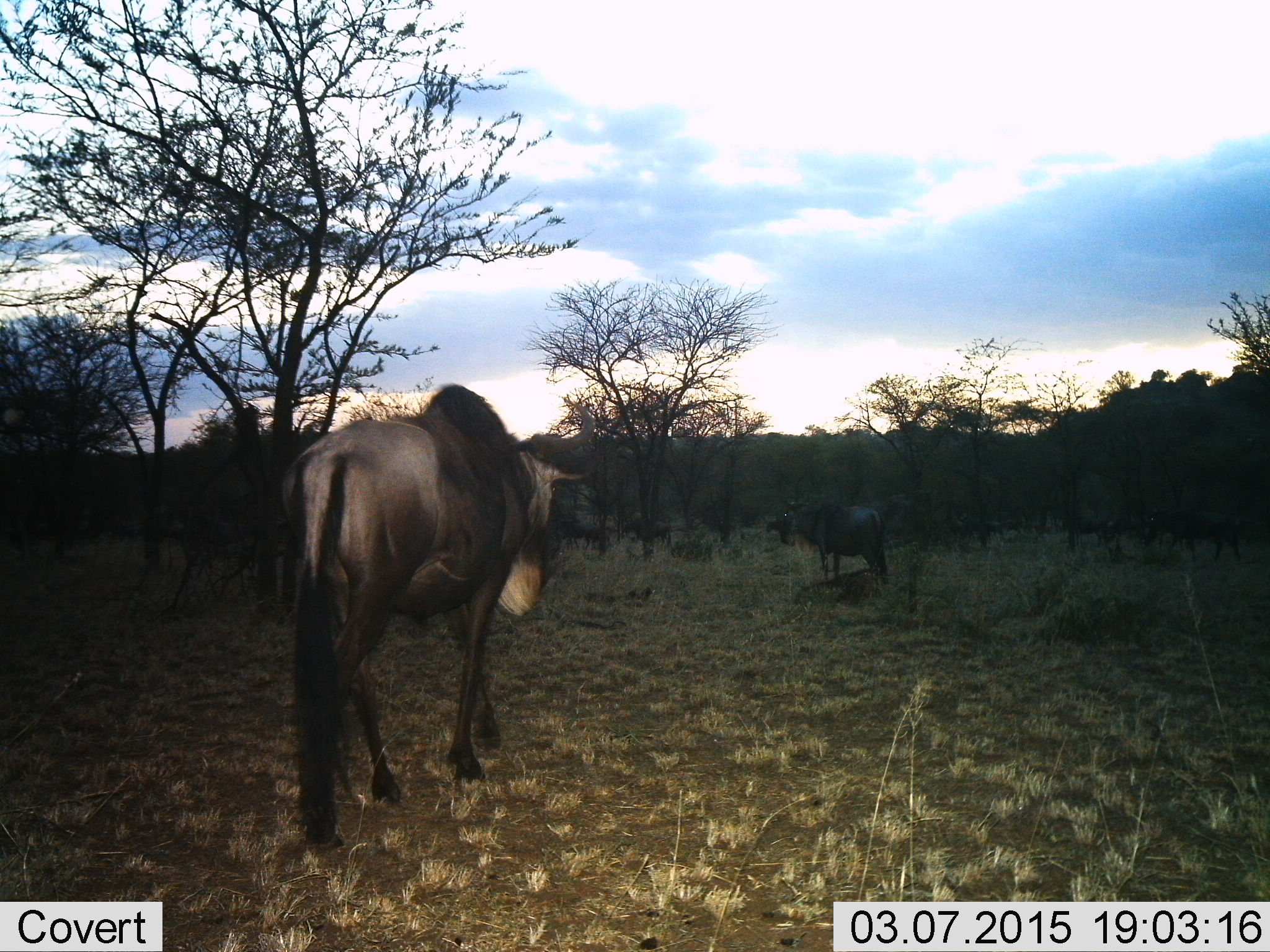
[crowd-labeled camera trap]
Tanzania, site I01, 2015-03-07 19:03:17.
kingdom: Animalia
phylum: Chordata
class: Mammalia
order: Artiodactyla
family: Bovidae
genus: Connochaetes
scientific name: Connochaetes taurinus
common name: blue wildebeest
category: wildebeest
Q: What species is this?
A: Wildebeest (blue wildebeest) (Connochaetes taurinus).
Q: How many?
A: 6.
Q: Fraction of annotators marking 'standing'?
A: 60%.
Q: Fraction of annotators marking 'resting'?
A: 0%.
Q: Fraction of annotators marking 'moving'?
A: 80%.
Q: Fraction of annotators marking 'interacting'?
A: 0%.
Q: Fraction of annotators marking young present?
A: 0%.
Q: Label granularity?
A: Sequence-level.